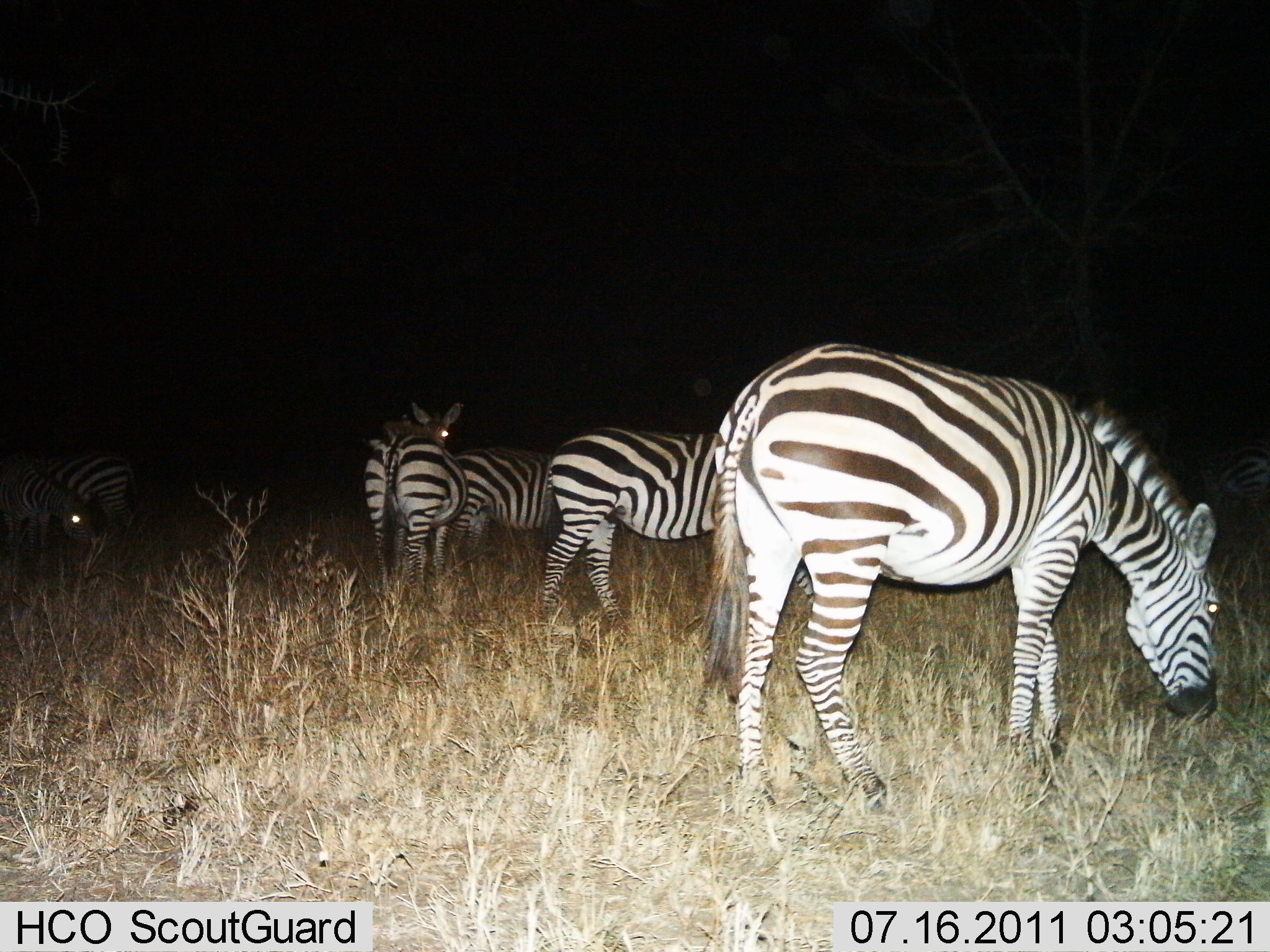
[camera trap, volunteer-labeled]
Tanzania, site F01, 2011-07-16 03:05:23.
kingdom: Animalia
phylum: Chordata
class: Mammalia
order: Perissodactyla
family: Equidae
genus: Equus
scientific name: Equus quagga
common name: plains zebra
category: zebra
Zebra (plains zebra) (Equus quagga), count 6. Behavior (volunteer vote fractions): standing 64%, resting 0%, moving 9%, interacting 0%. Young present (vote fraction): 0%. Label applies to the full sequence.